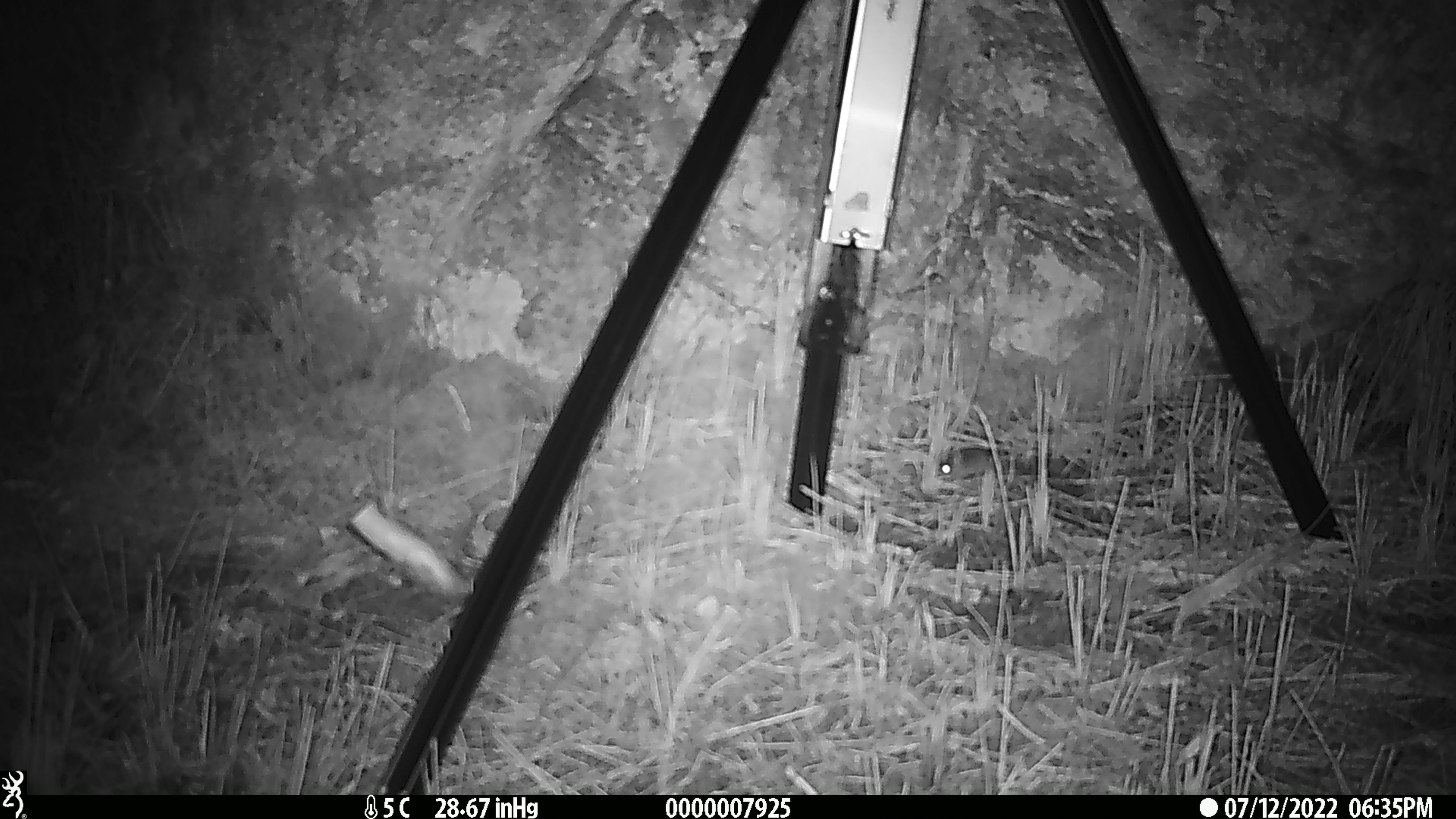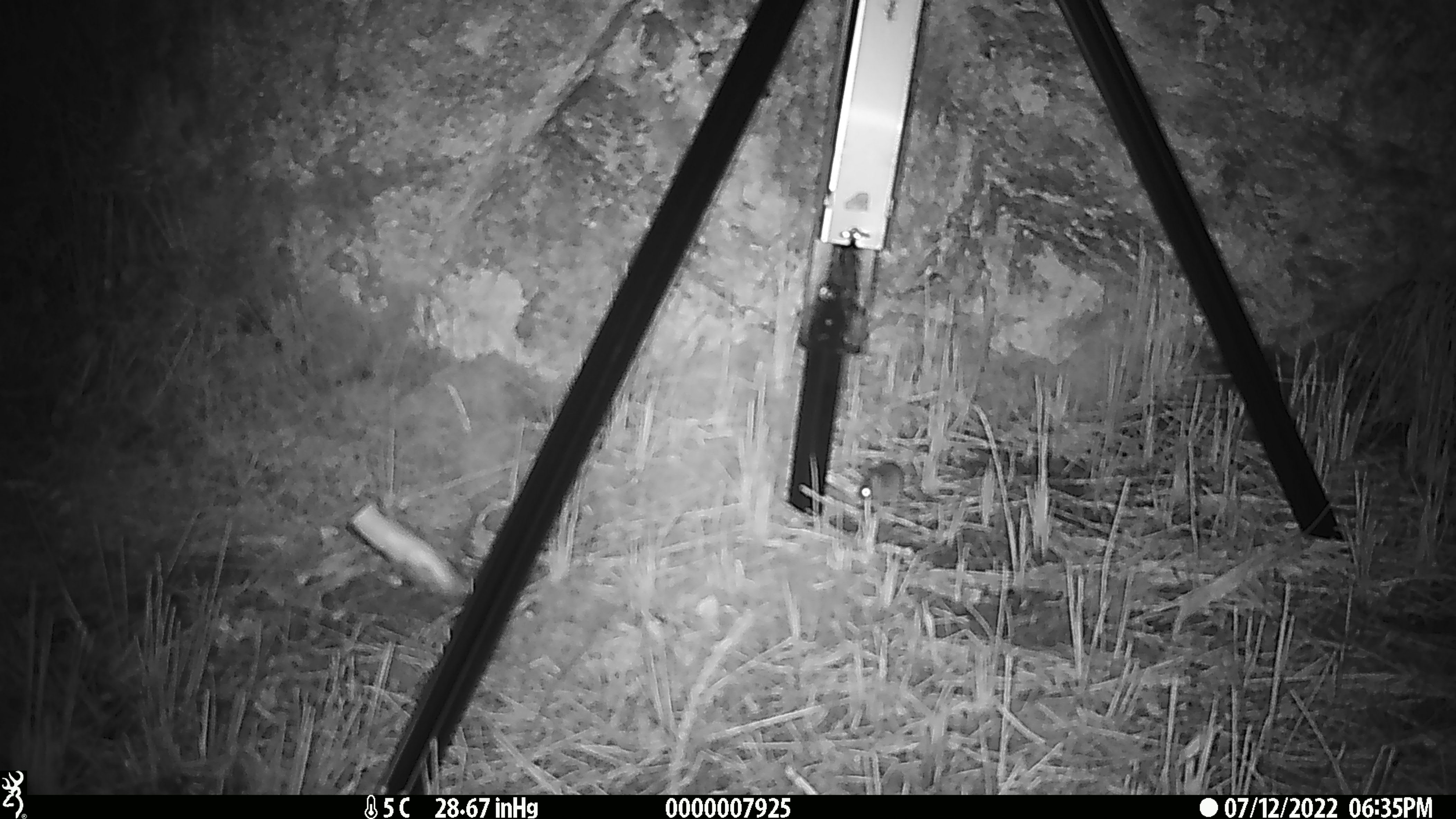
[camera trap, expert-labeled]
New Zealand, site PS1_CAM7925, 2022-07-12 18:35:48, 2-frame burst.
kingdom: Animalia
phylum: Chordata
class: Mammalia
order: Rodentia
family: Muridae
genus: Mus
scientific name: Mus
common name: mouse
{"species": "mouse (Mus)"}